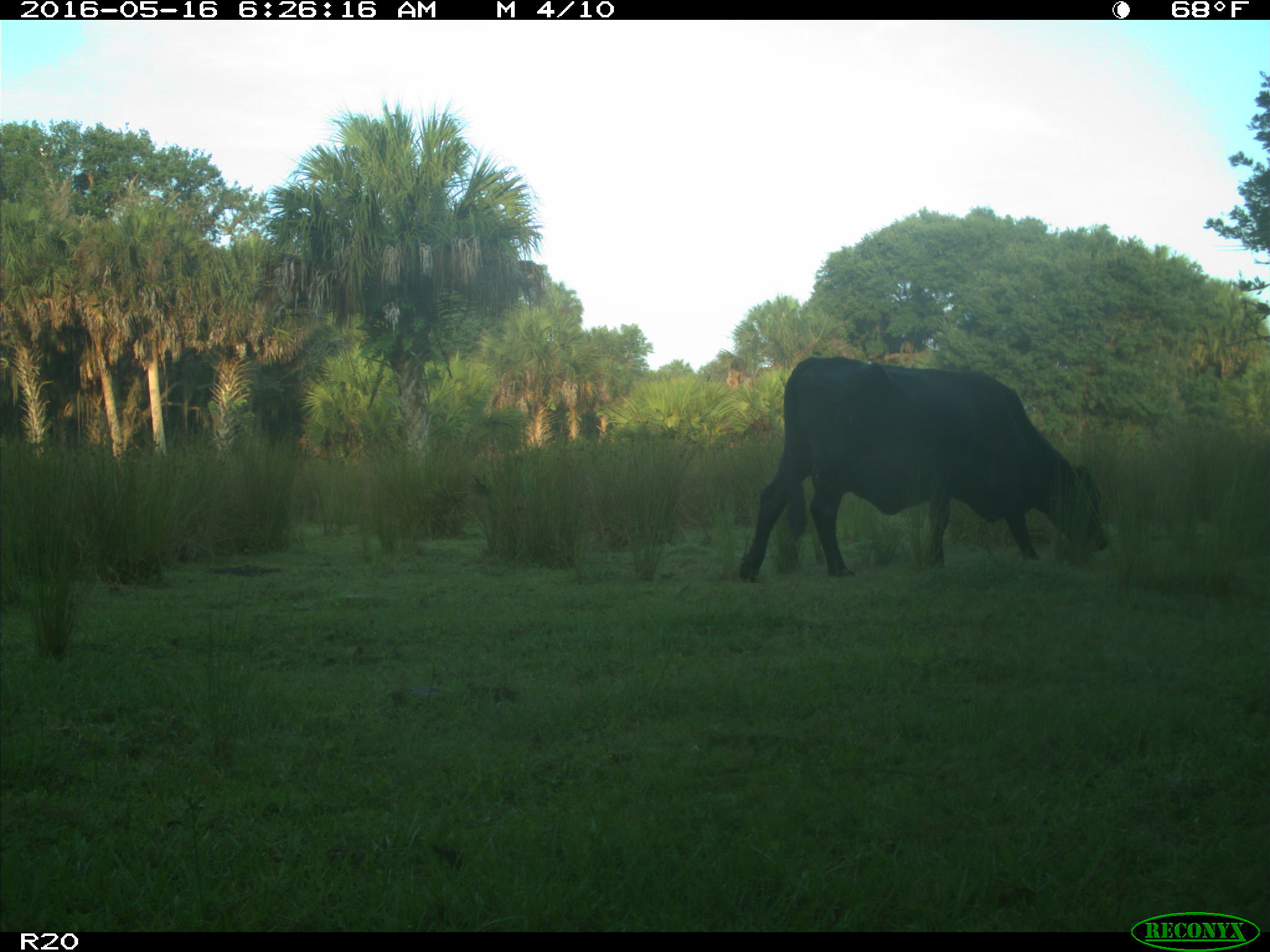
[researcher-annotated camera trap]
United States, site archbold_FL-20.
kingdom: Animalia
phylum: Chordata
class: Mammalia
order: Artiodactyla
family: Bovidae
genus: Bos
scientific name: Bos taurus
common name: domestic cow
Bos taurus (domestic cow).